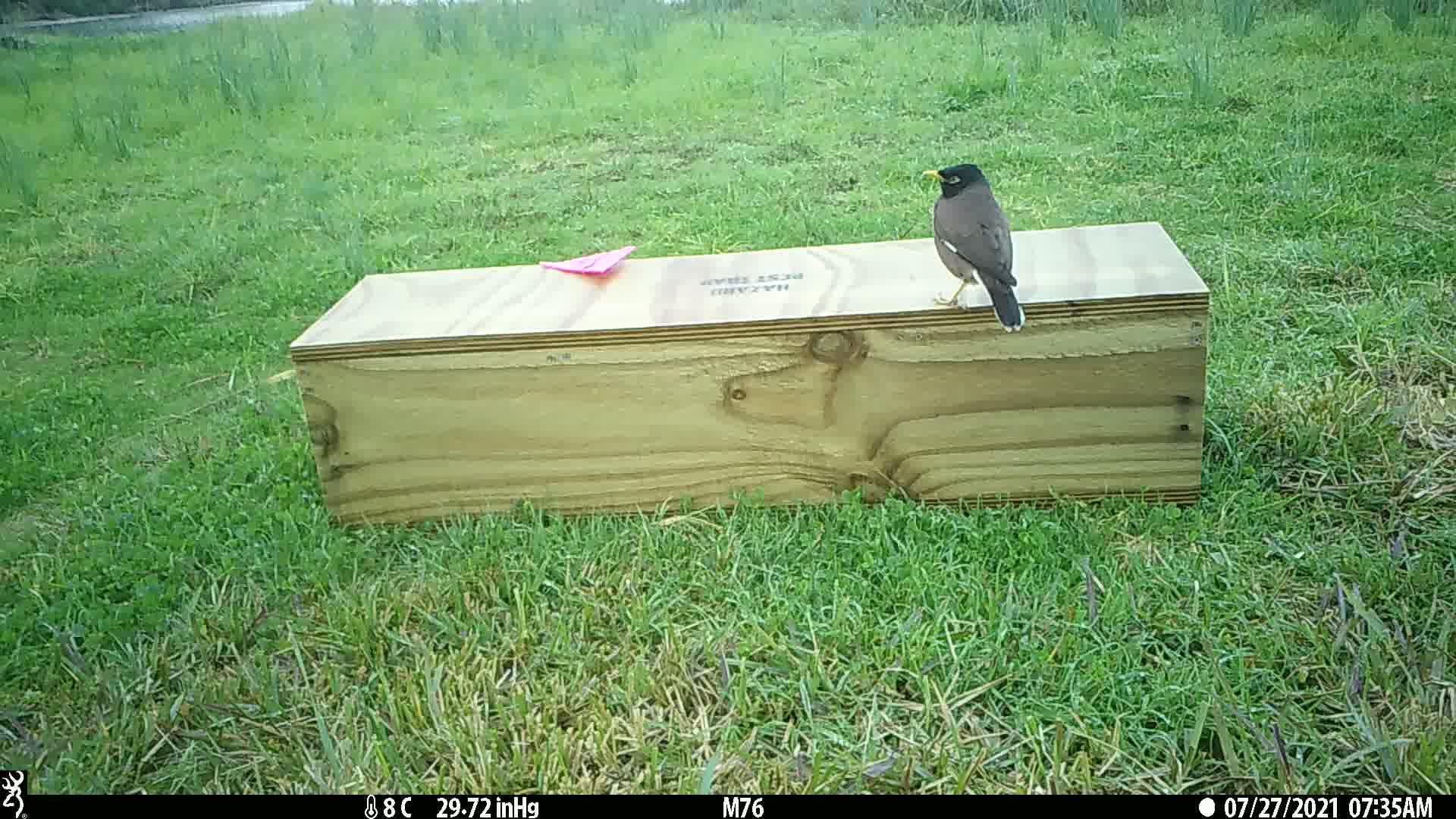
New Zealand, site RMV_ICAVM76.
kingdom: Animalia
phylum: Chordata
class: Aves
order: Passeriformes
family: Sturnidae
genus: Acridotheres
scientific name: Acridotheres tristis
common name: common myna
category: myna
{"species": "myna (common myna) (Acridotheres tristis)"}